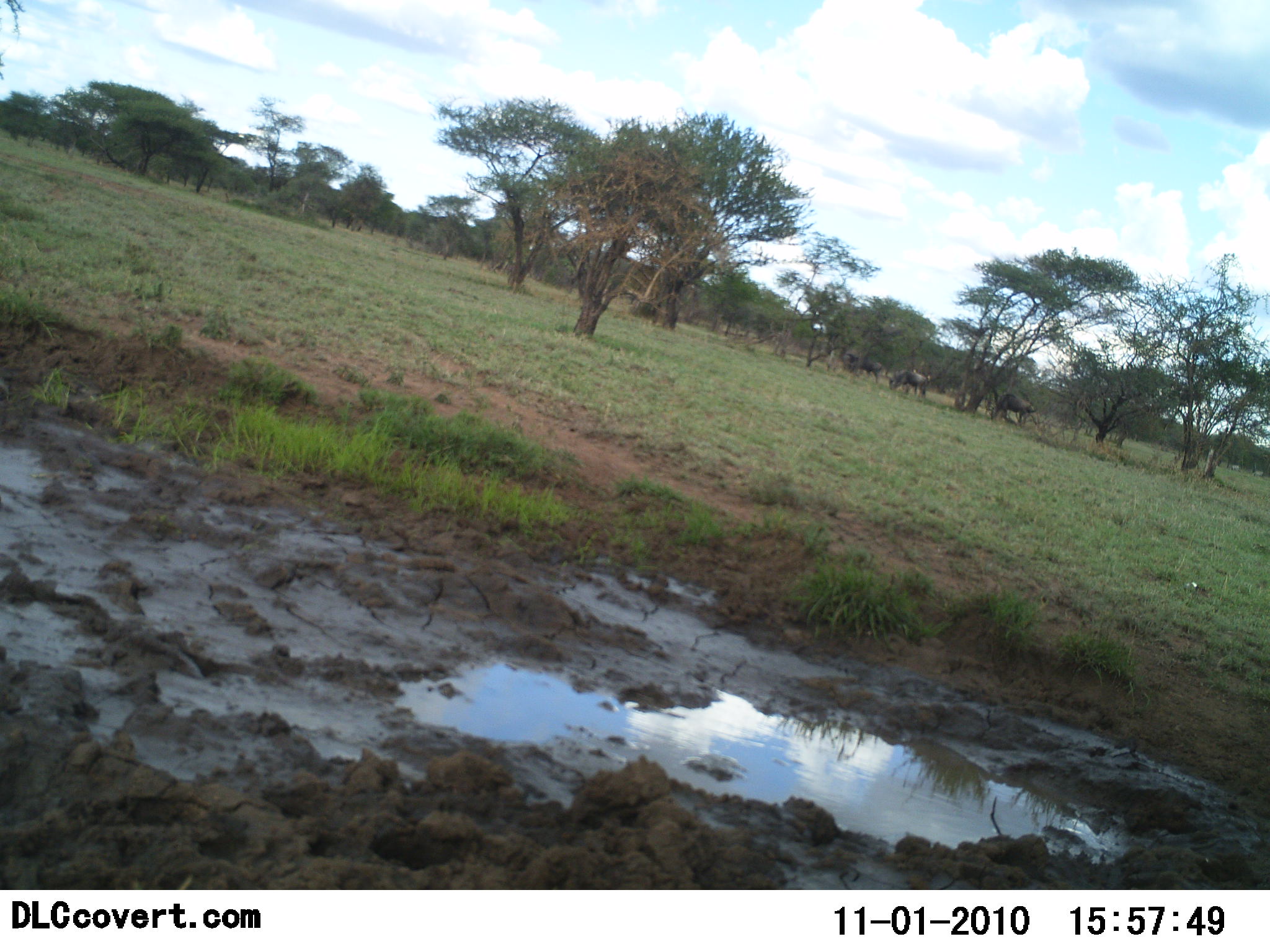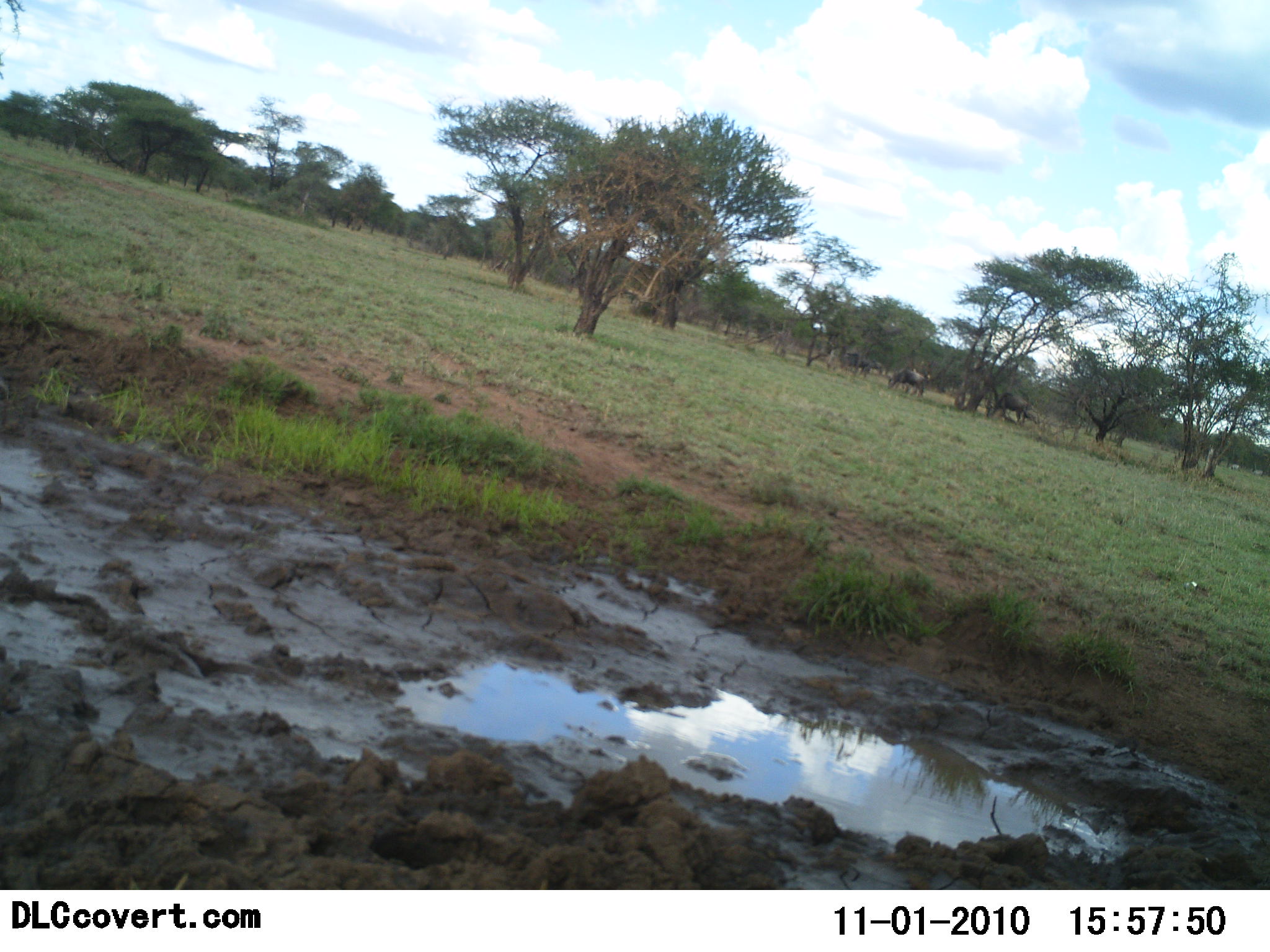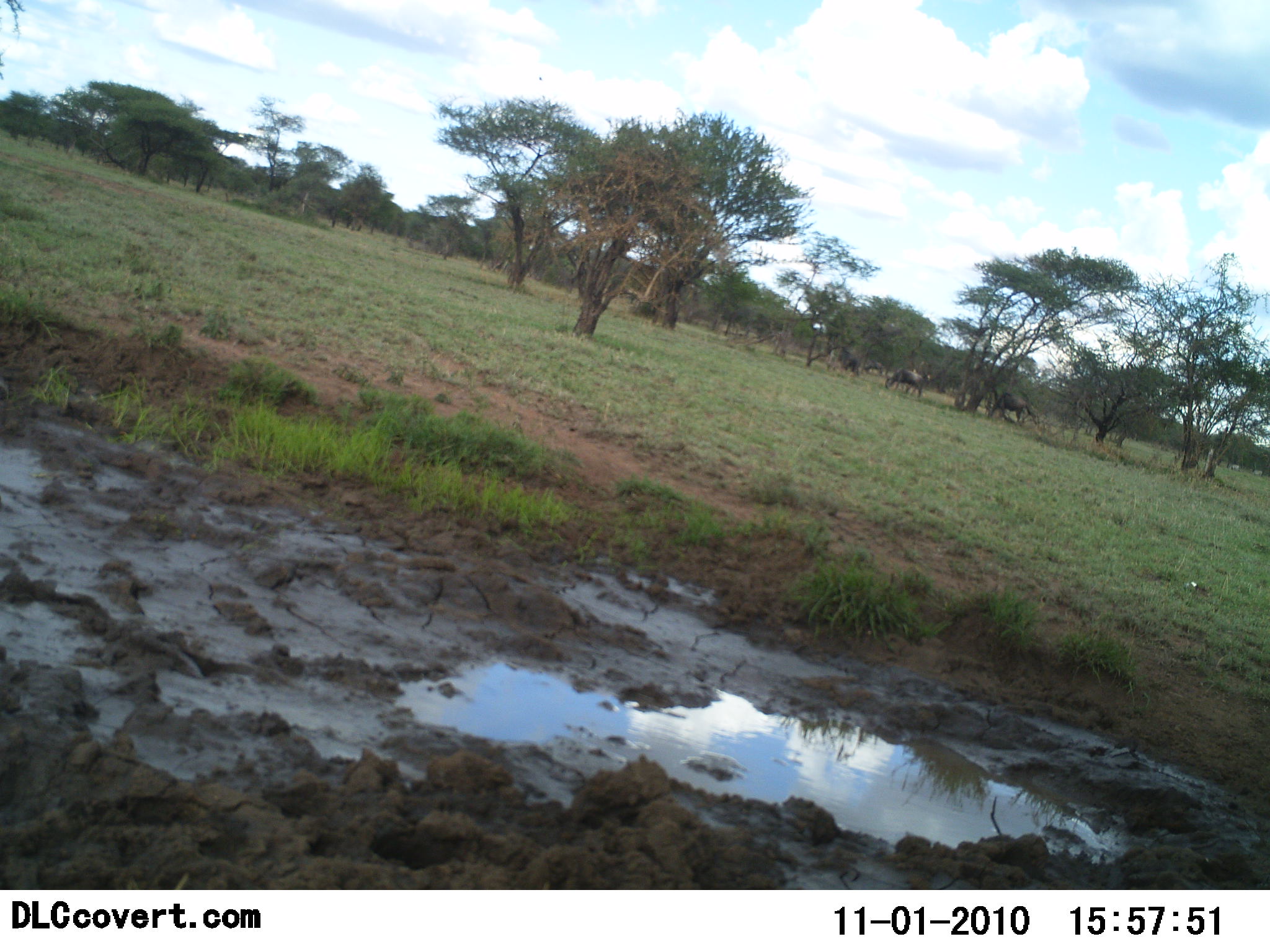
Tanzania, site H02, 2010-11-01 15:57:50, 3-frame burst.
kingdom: Animalia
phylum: Chordata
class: Mammalia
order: Artiodactyla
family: Bovidae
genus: Connochaetes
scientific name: Connochaetes taurinus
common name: blue wildebeest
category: wildebeest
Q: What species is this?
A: Wildebeest (blue wildebeest) (Connochaetes taurinus).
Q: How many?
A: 3.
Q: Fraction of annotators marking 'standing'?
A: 13%.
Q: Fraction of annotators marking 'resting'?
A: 0%.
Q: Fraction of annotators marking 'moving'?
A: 33%.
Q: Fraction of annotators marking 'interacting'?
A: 0%.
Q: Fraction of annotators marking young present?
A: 0%.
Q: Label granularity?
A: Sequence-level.